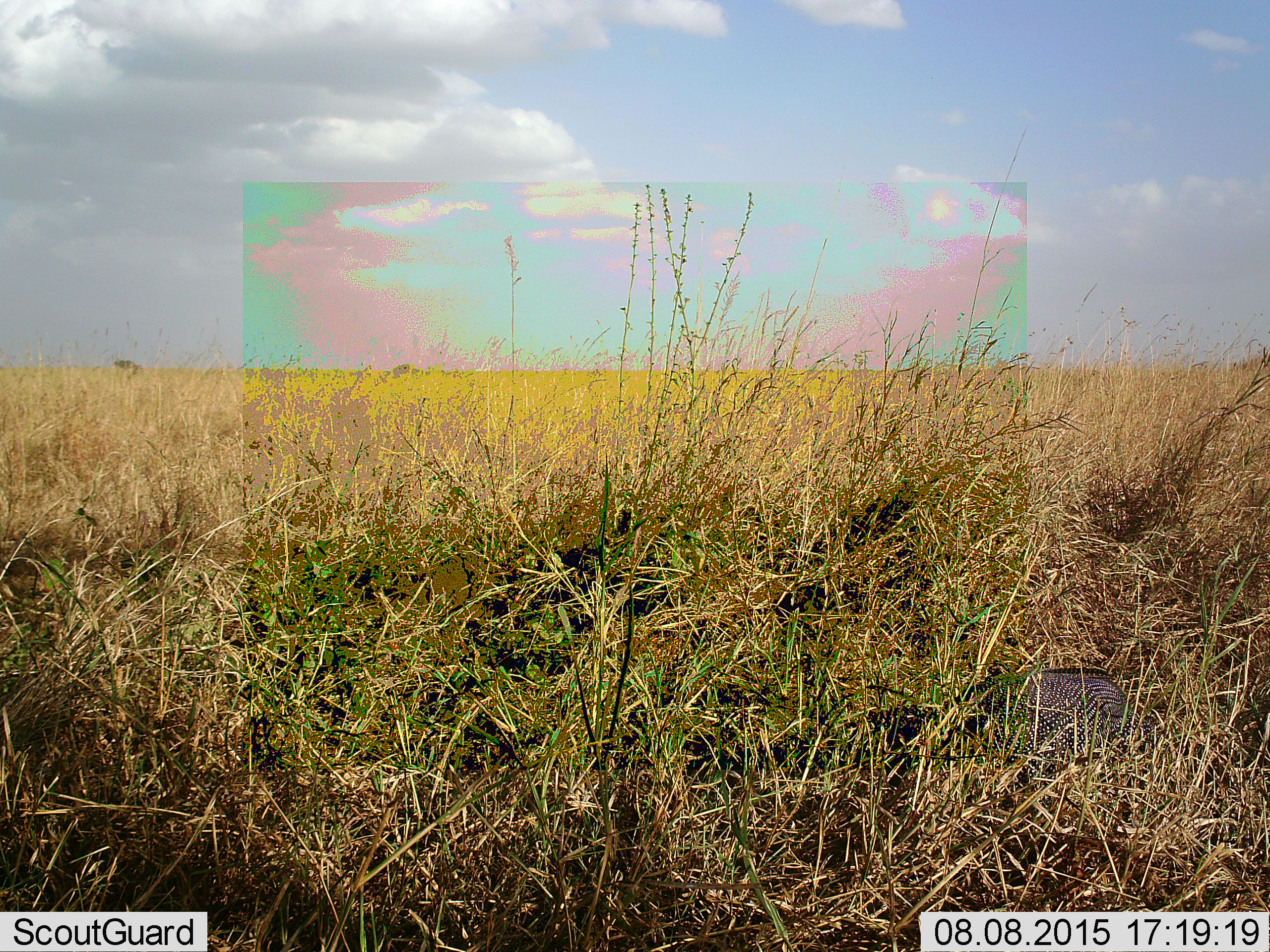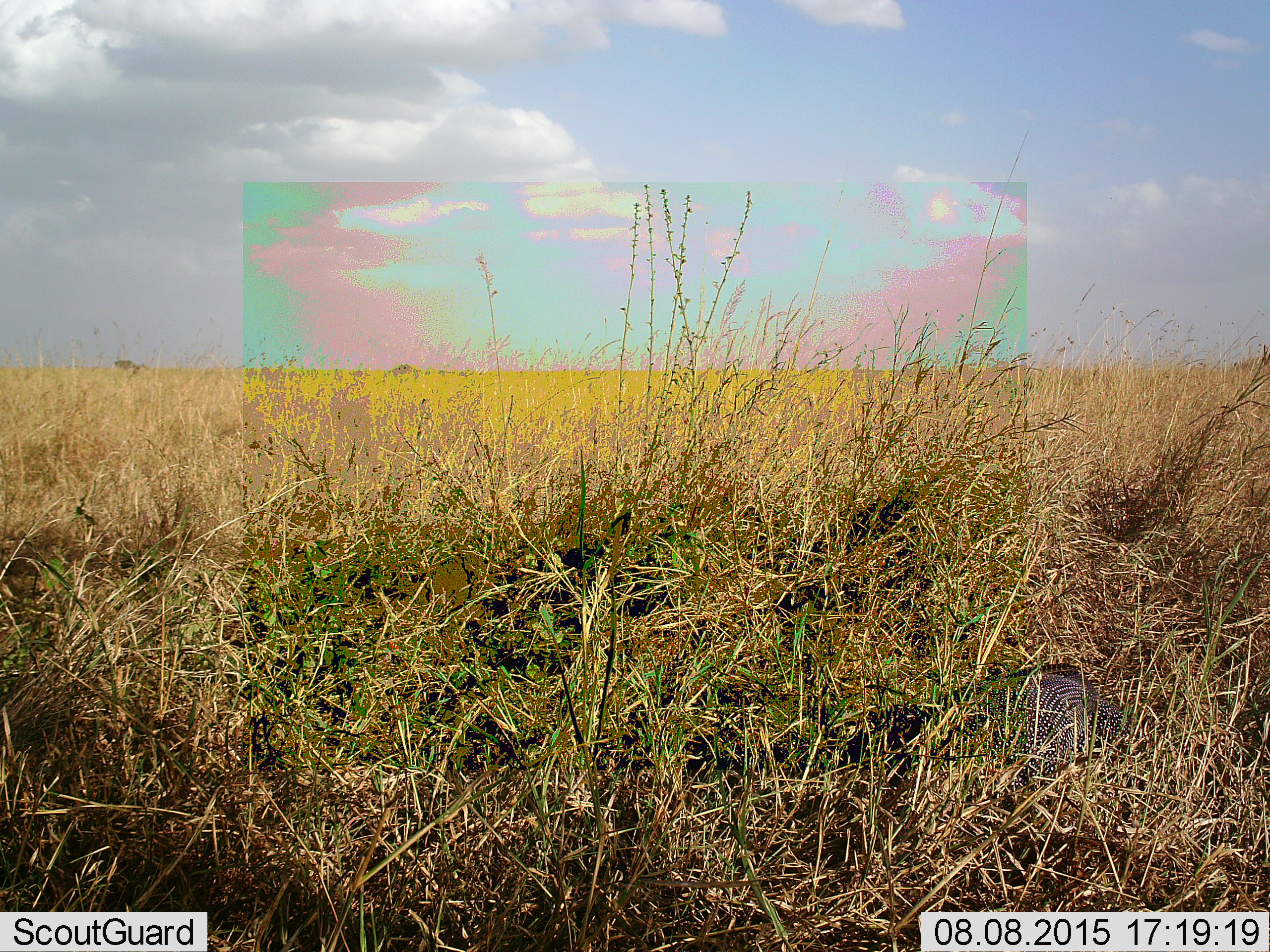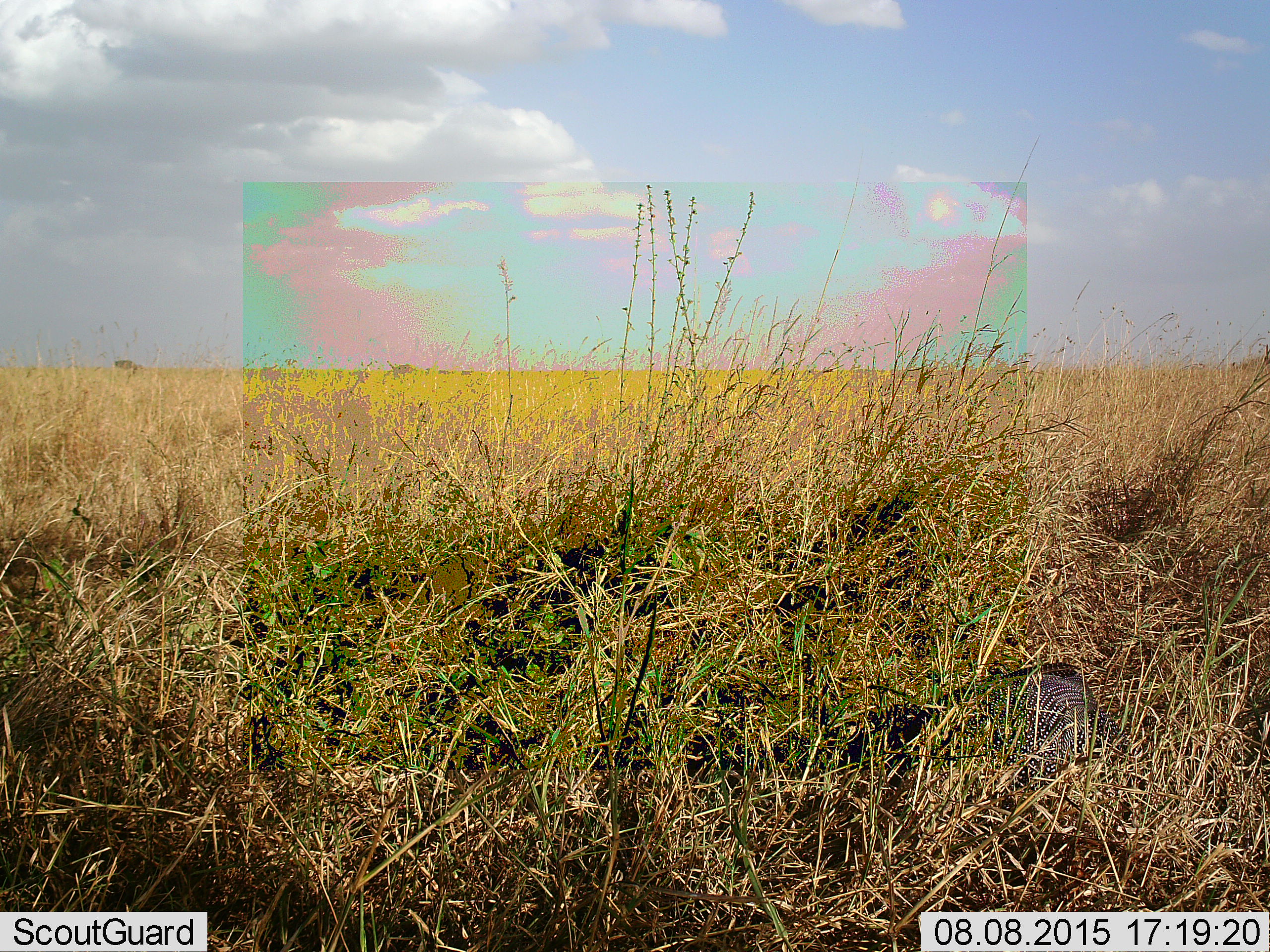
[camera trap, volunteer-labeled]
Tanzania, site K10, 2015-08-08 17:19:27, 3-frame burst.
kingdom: Animalia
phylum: Chordata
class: Aves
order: Galliformes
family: Numididae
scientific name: Numididae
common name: guinea fowl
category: guineafowl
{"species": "guineafowl (guinea fowl) (Numididae)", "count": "1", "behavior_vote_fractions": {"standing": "0%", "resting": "33%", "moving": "50%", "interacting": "0%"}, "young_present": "0%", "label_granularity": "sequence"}